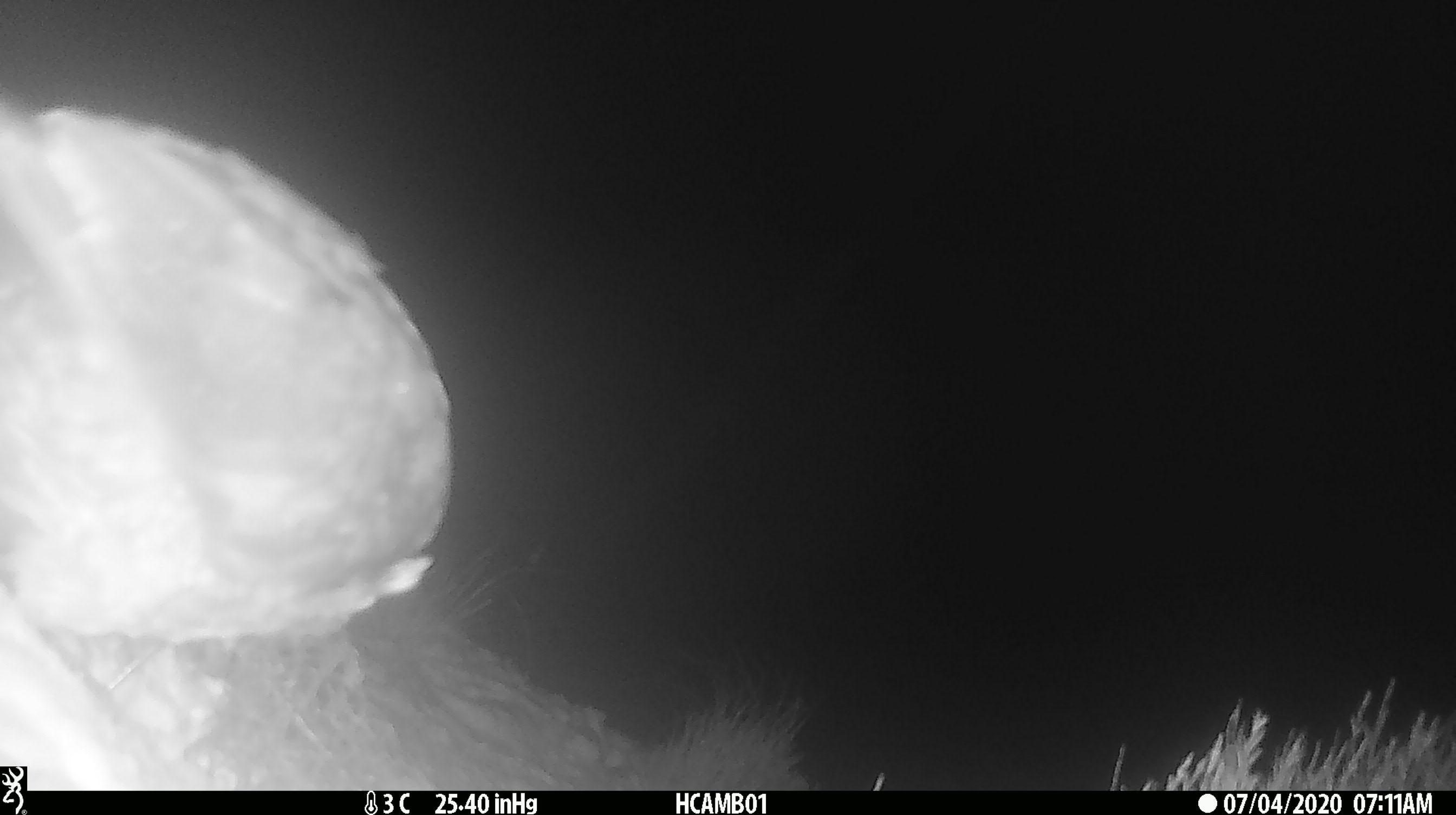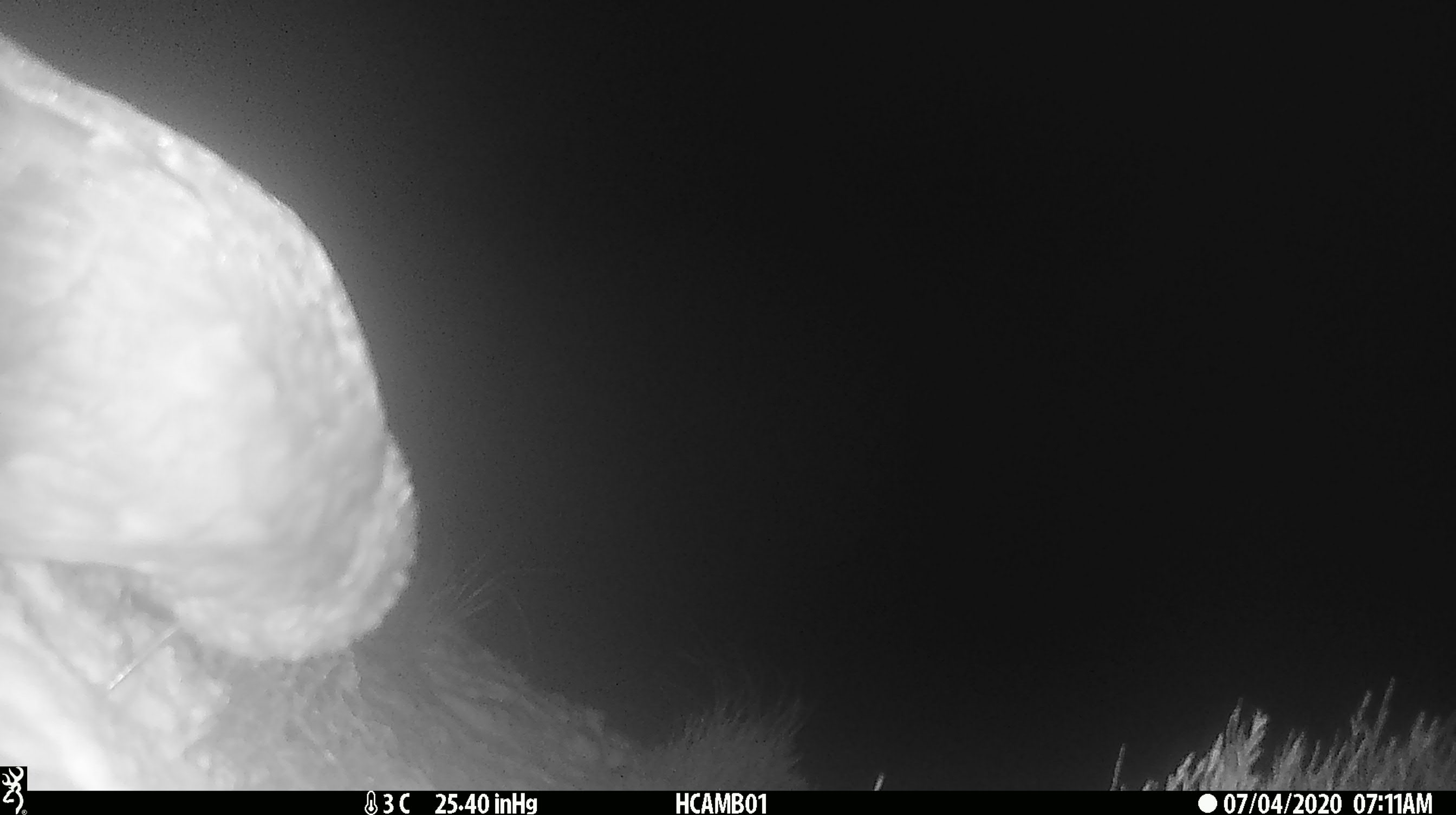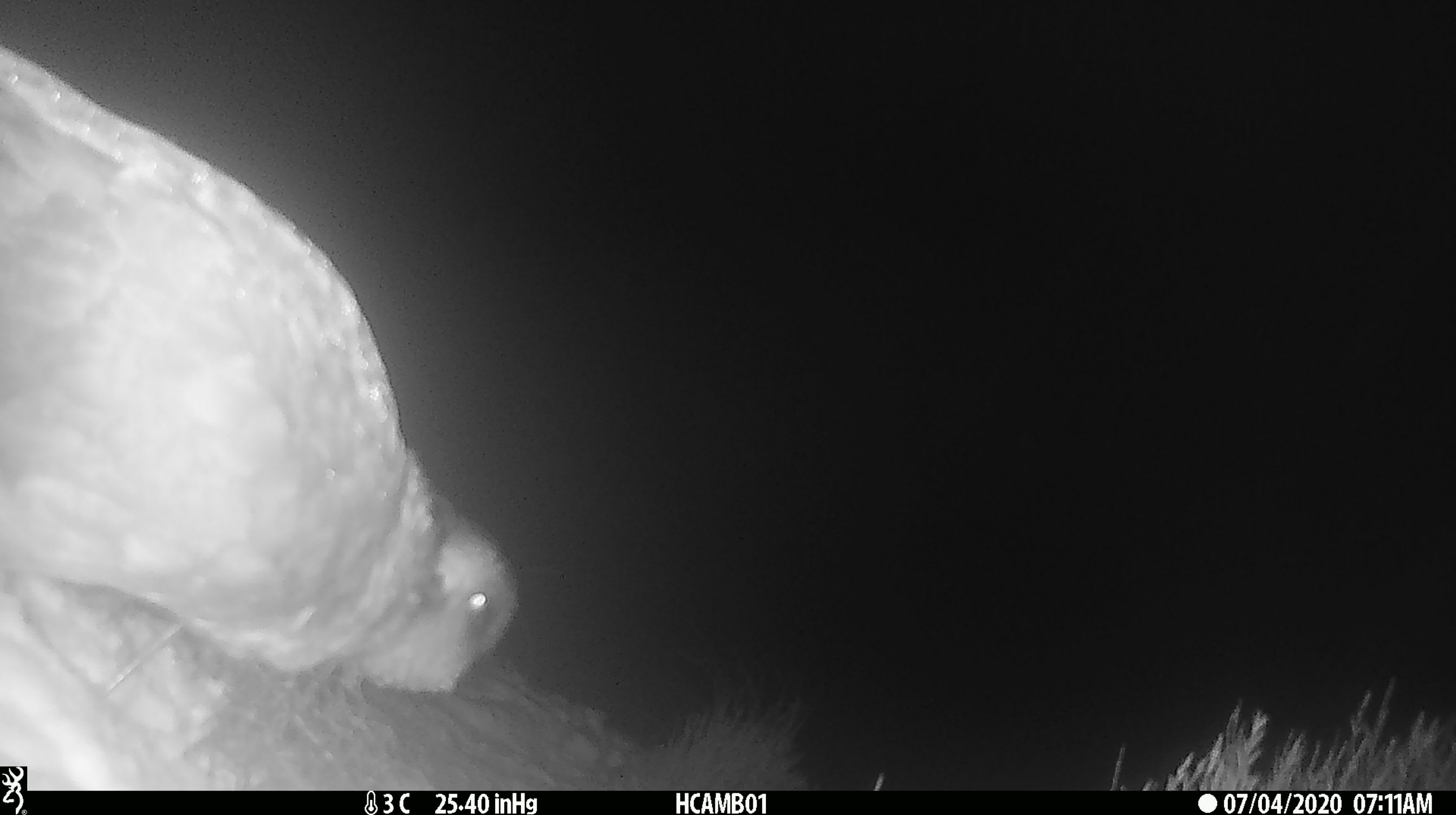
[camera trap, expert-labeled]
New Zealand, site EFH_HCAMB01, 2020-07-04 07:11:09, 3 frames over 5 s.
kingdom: Animalia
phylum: Chordata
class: Aves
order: Psittaciformes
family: Strigopidae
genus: Nestor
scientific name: Nestor notabilis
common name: kea